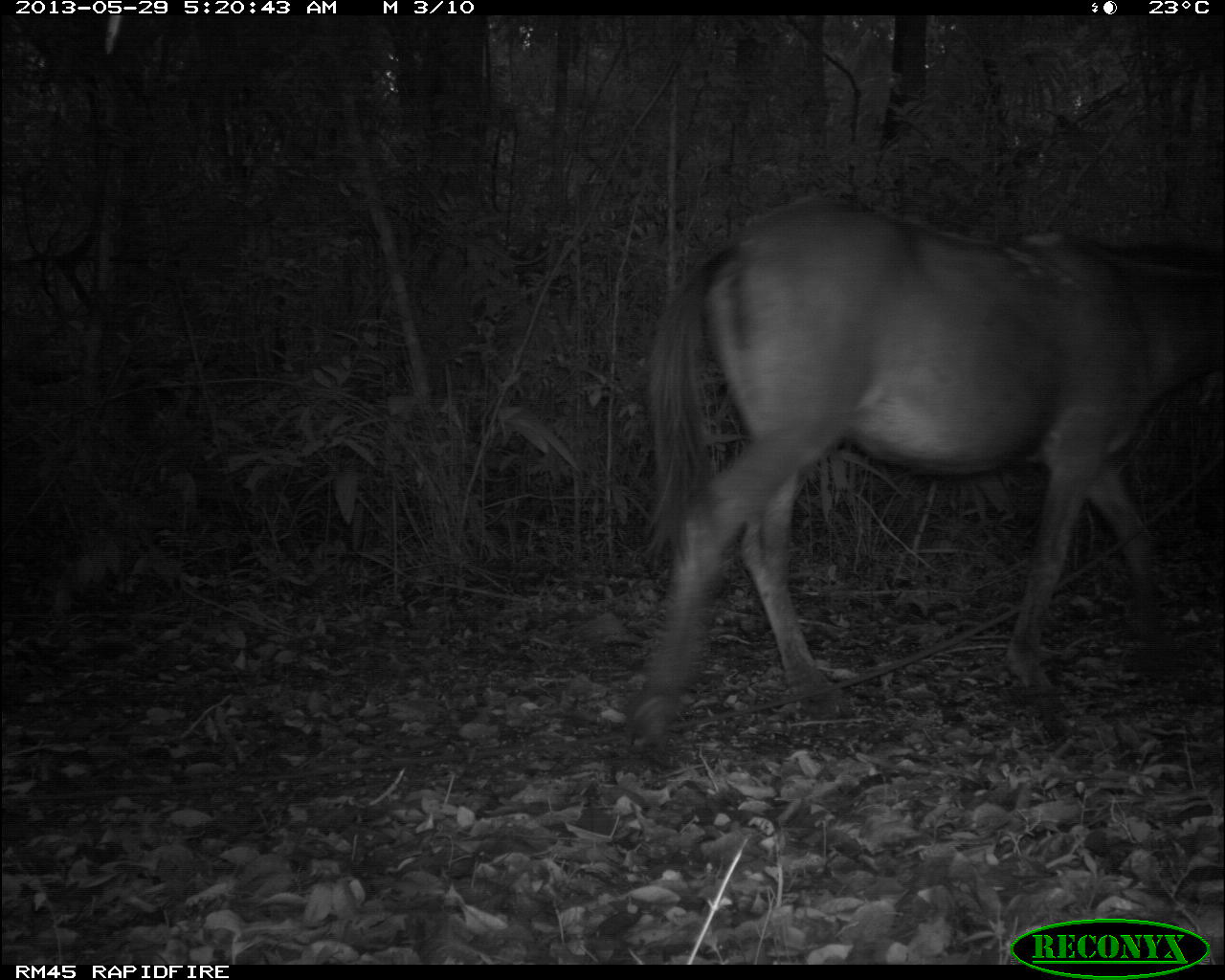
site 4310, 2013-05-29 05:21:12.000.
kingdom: Animalia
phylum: Chordata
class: Mammalia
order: Perissodactyla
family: Equidae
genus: Equus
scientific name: Equus ferus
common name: wild horse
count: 1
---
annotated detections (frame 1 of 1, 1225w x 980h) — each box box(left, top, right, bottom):
equus ferus: box(621, 189, 1214, 752)